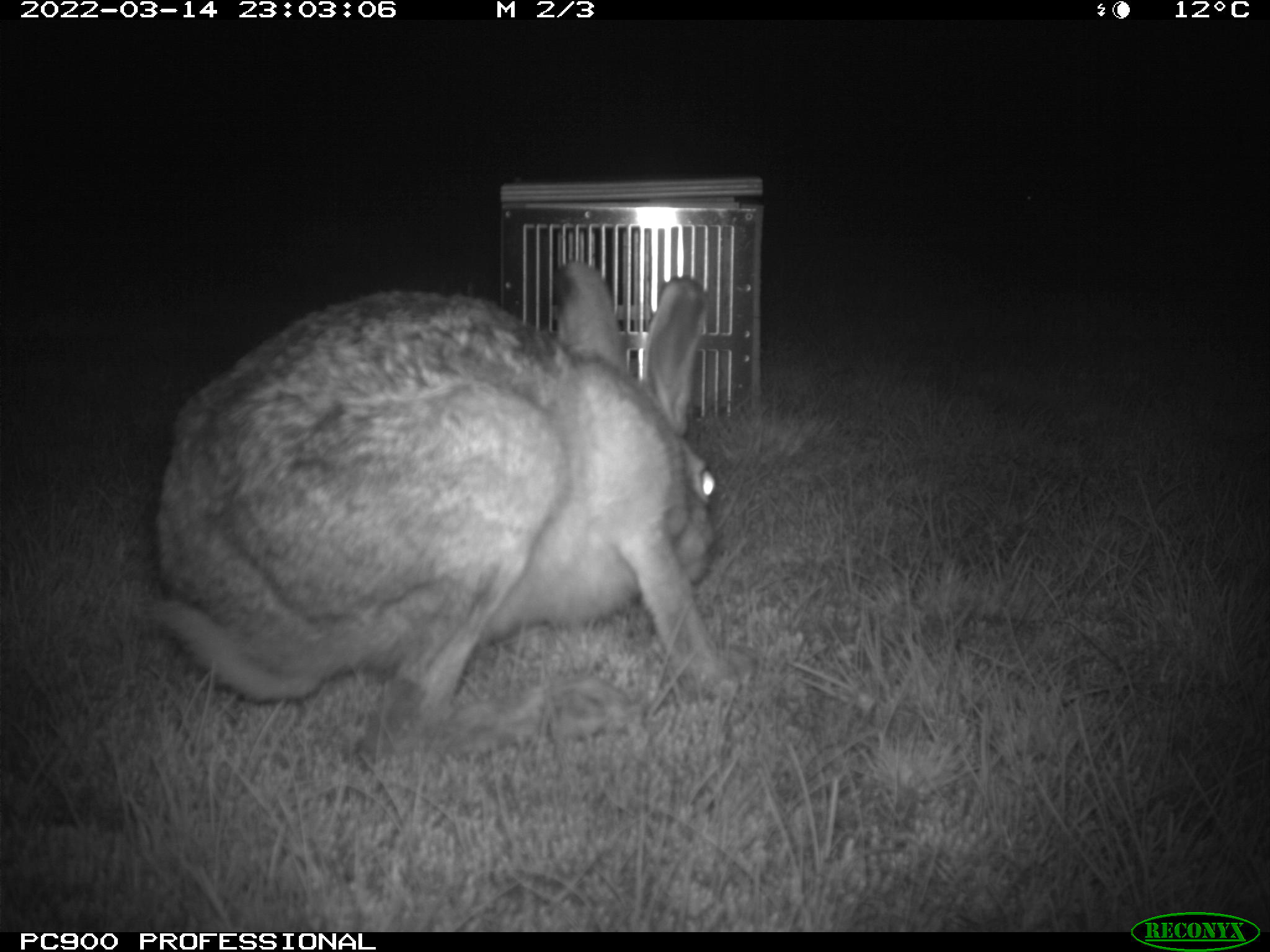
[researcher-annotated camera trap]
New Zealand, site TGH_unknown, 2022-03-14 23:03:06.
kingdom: Animalia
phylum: Chordata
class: Mammalia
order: Lagomorpha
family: Leporidae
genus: Lepus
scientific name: Lepus europaeus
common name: brown hare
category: hare